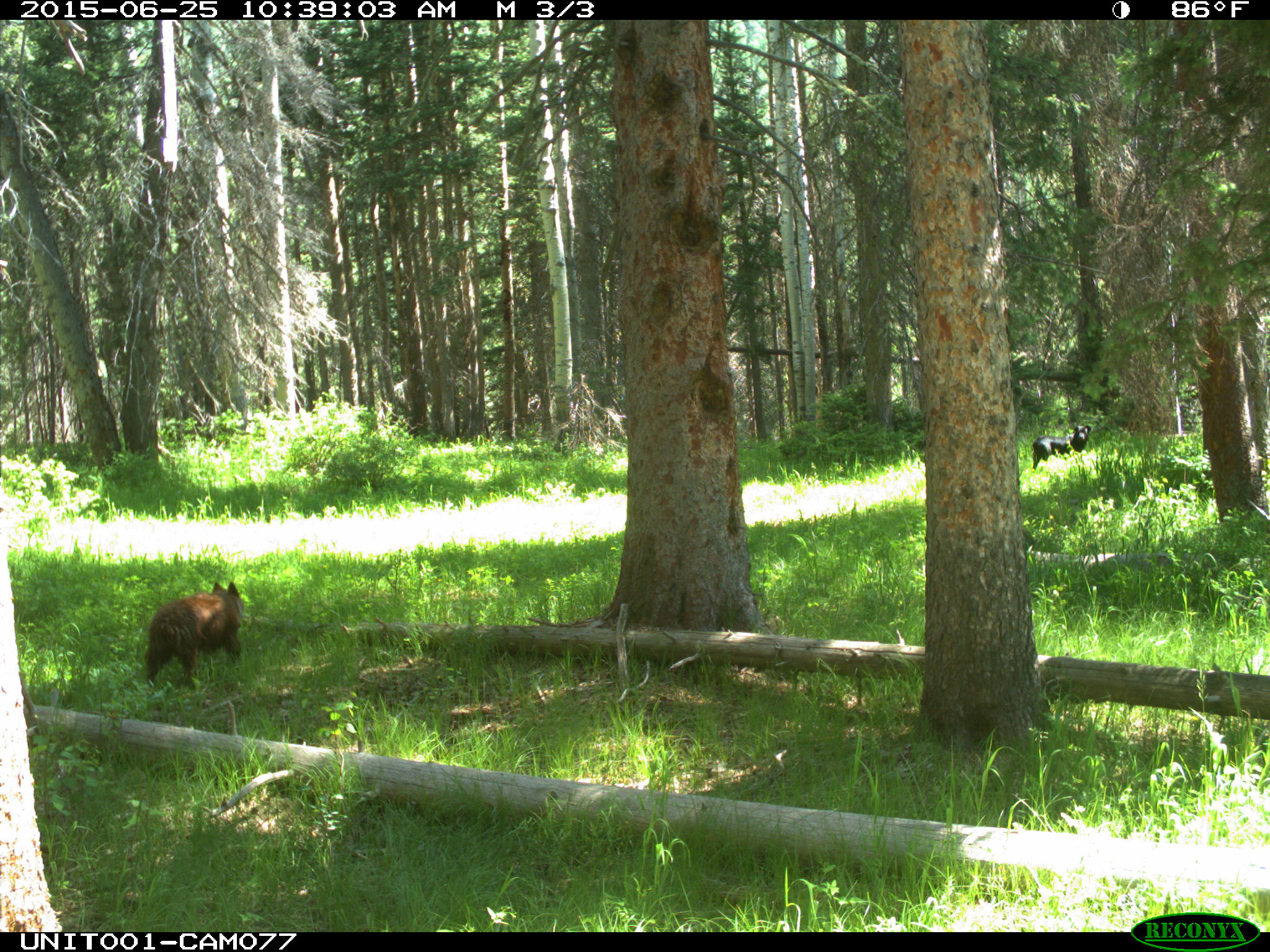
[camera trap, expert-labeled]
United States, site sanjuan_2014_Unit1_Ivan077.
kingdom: Animalia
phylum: Chordata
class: Mammalia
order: Carnivora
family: Canidae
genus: Canis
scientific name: Canis familiaris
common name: domestic dog